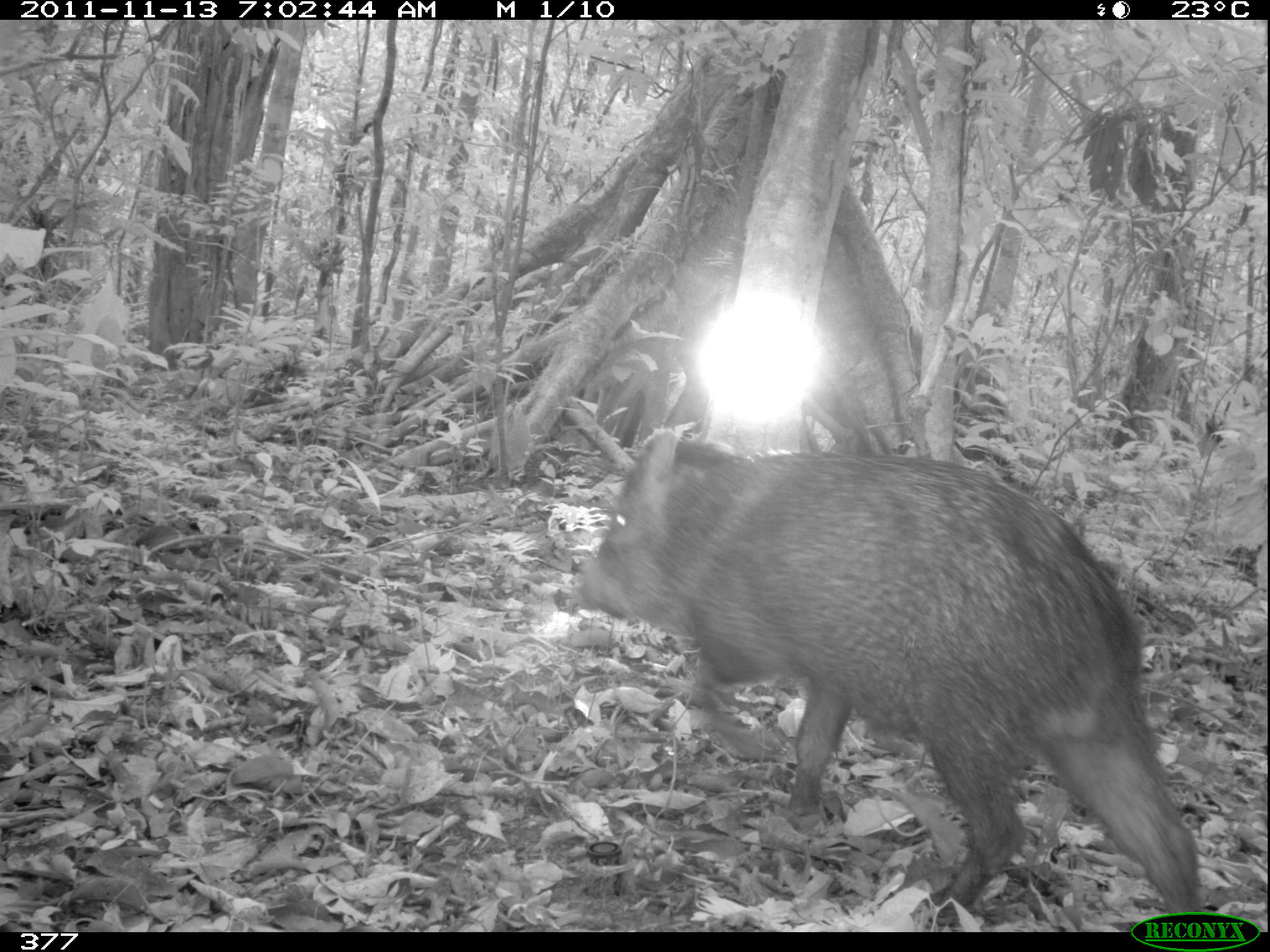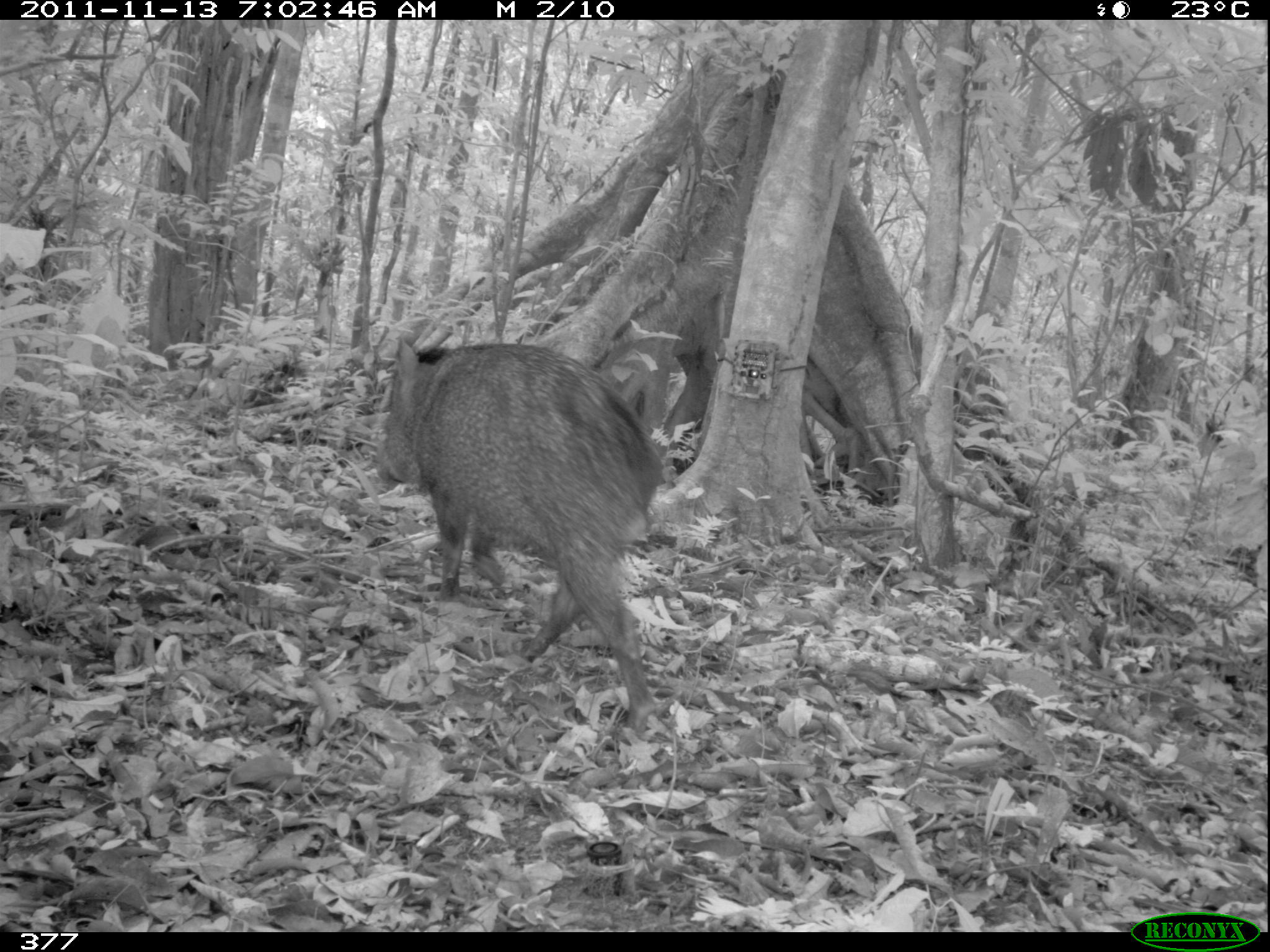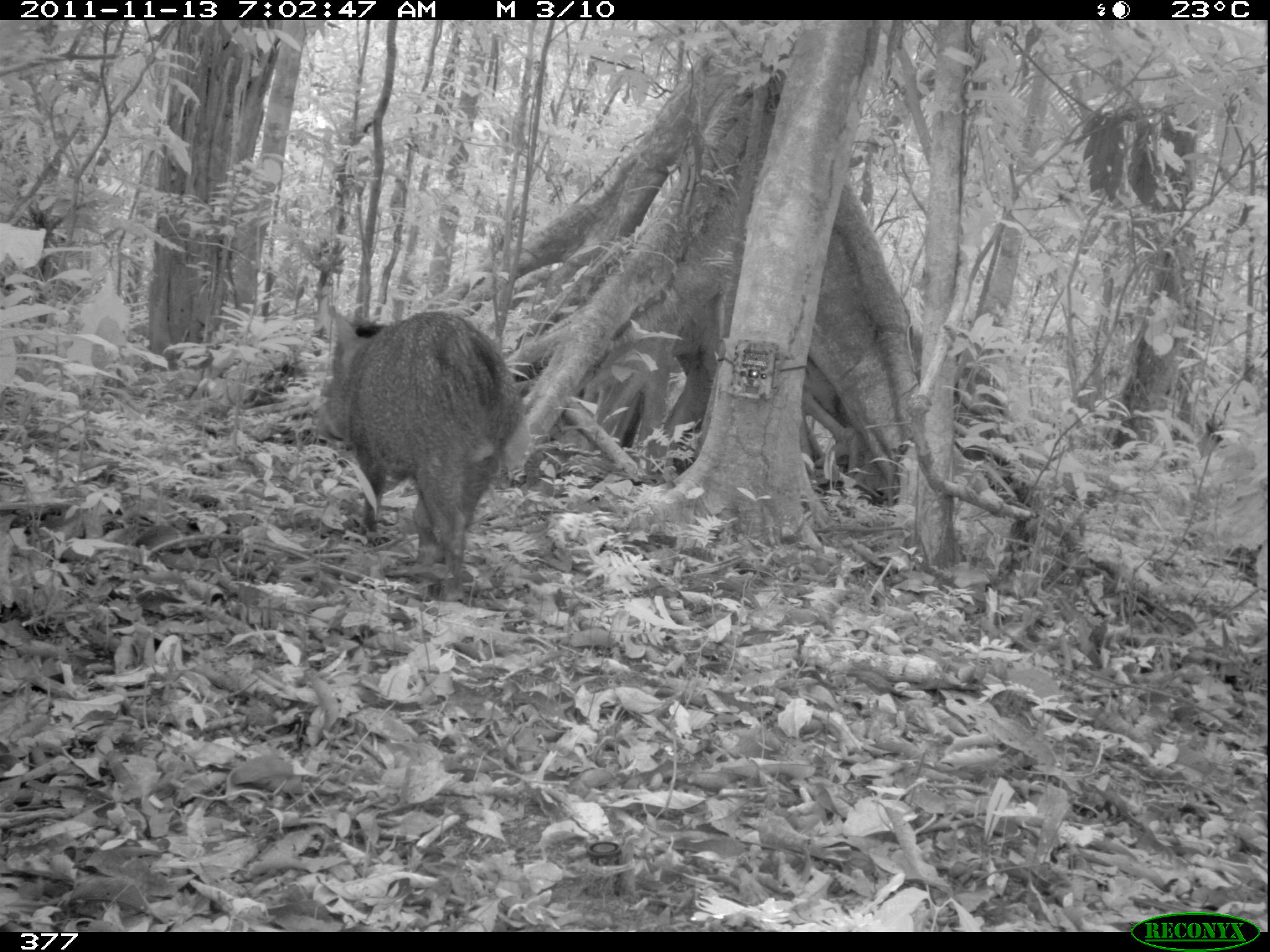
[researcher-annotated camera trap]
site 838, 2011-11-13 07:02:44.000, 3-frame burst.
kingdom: Animalia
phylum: Chordata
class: Mammalia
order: Artiodactyla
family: Tayassuidae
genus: Pecari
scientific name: Pecari tajacu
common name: collared peccary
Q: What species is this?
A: Pecari tajacu (collared peccary).